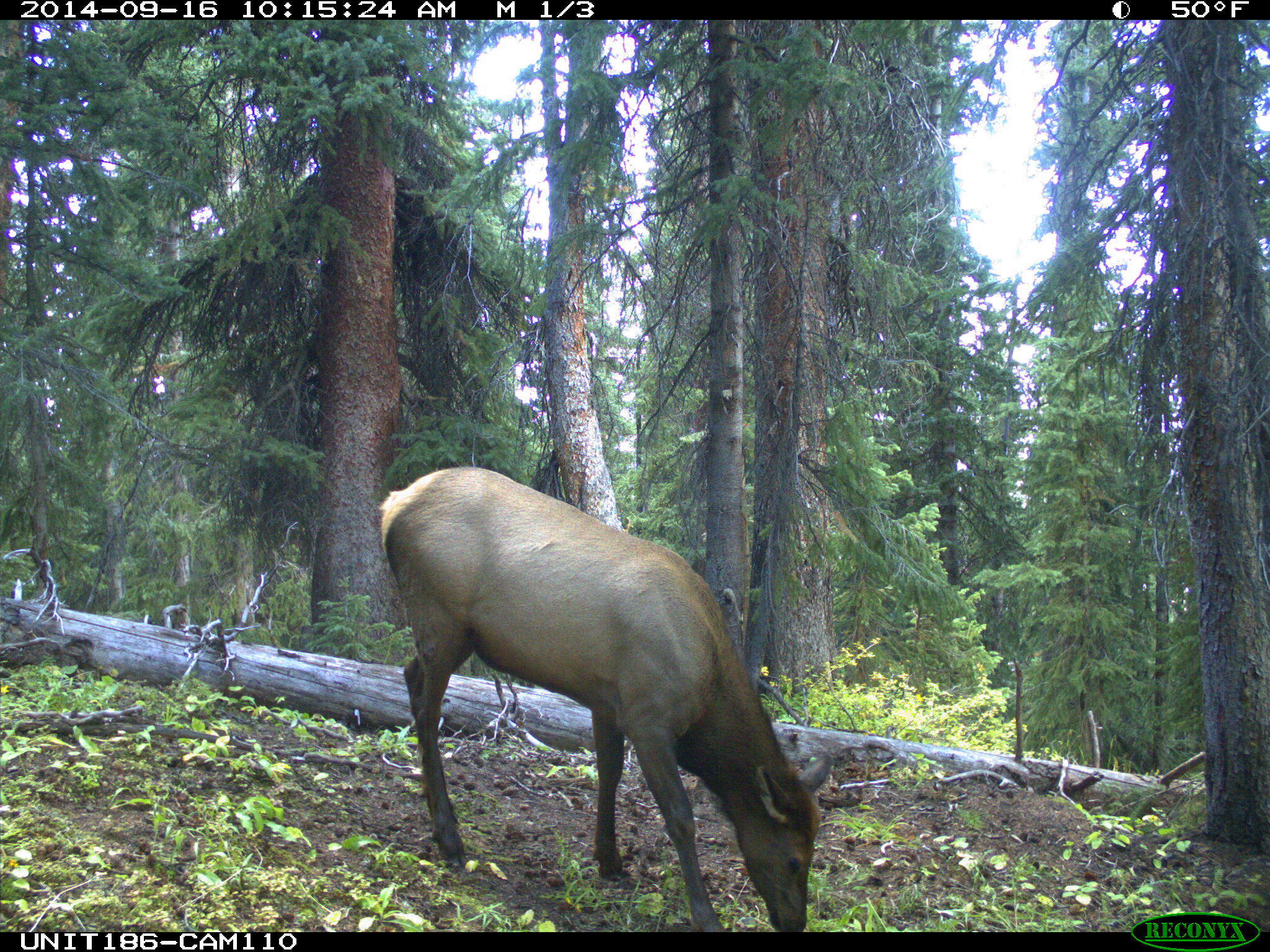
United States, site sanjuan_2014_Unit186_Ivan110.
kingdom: Animalia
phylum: Chordata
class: Mammalia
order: Artiodactyla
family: Cervidae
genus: Cervus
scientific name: Cervus elaphus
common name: red deer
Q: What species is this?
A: Cervus elaphus (red deer).